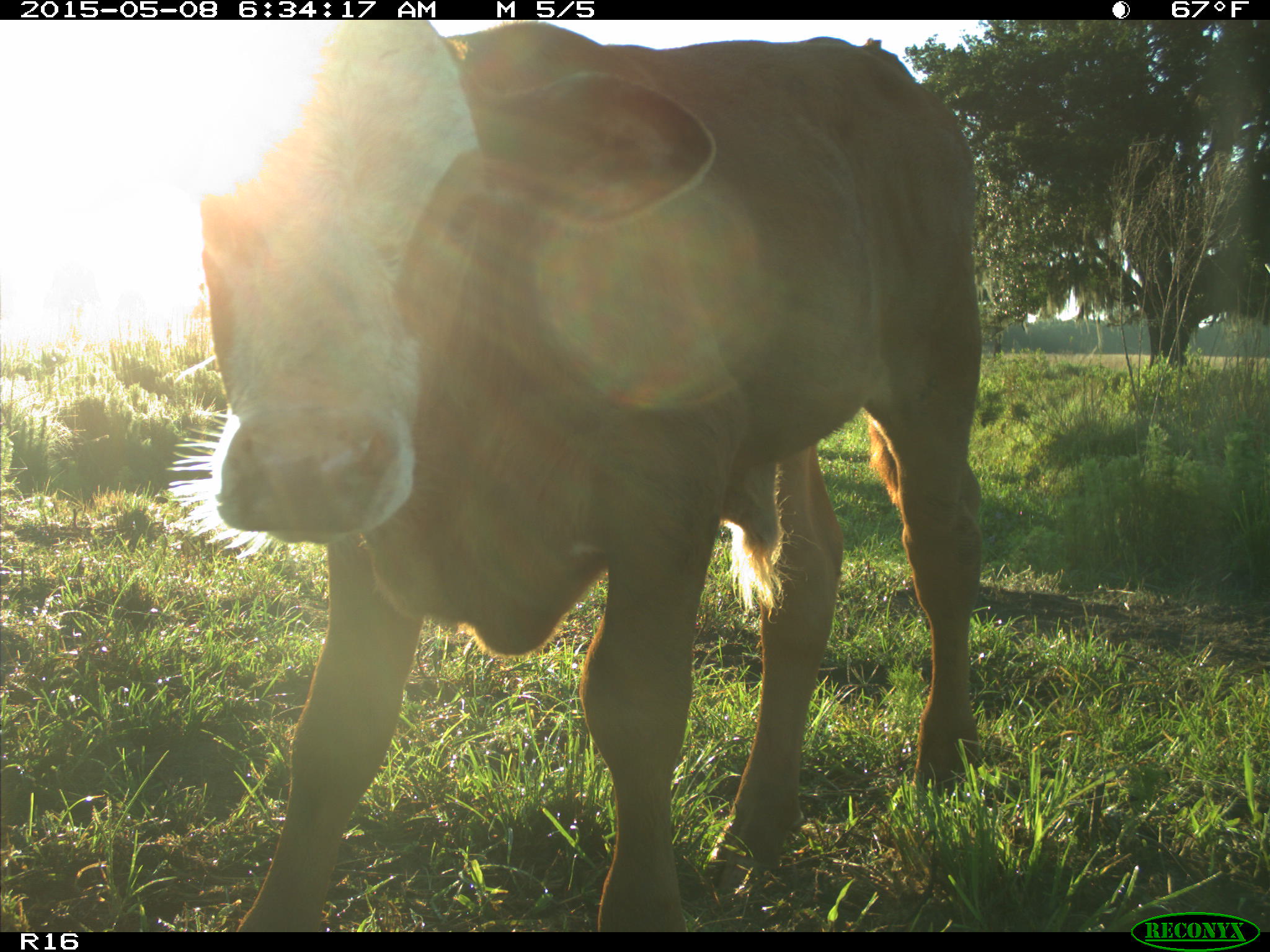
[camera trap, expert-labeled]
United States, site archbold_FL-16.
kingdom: Animalia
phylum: Chordata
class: Mammalia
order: Artiodactyla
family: Bovidae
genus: Bos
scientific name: Bos taurus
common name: domestic cow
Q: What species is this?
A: Bos taurus (domestic cow).